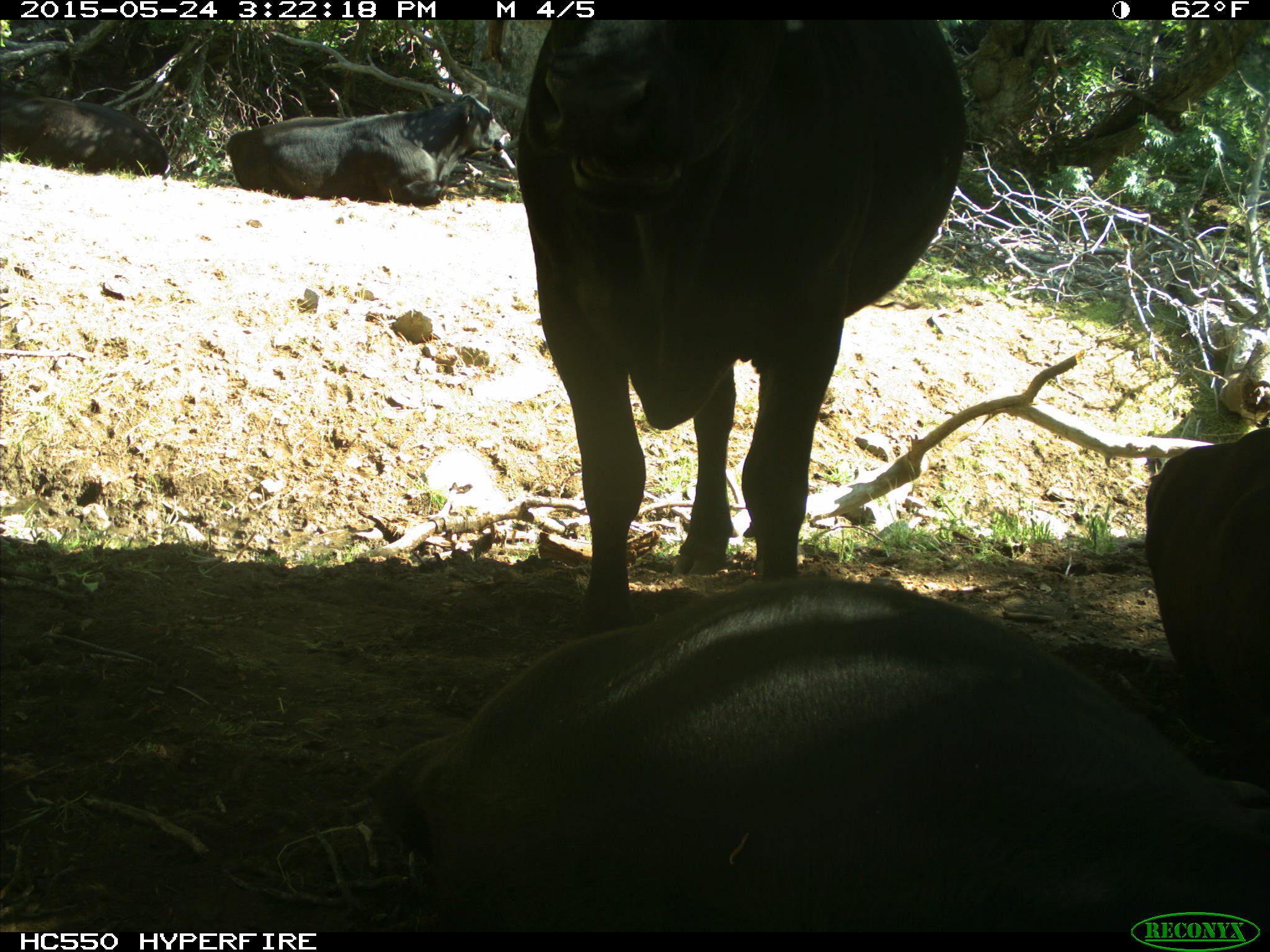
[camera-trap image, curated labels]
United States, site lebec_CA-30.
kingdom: Animalia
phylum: Chordata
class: Mammalia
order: Artiodactyla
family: Bovidae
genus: Bos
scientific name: Bos taurus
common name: domestic cow